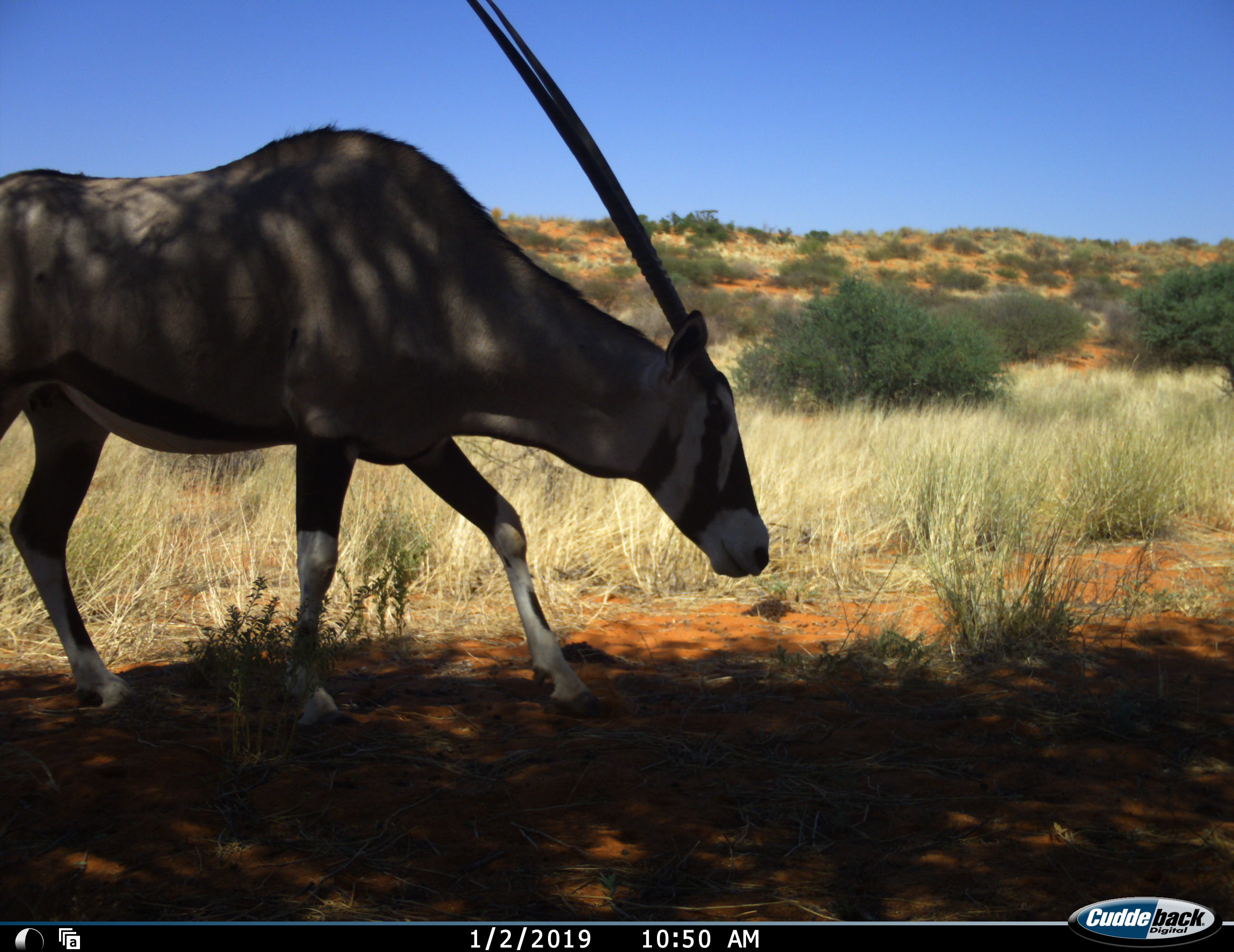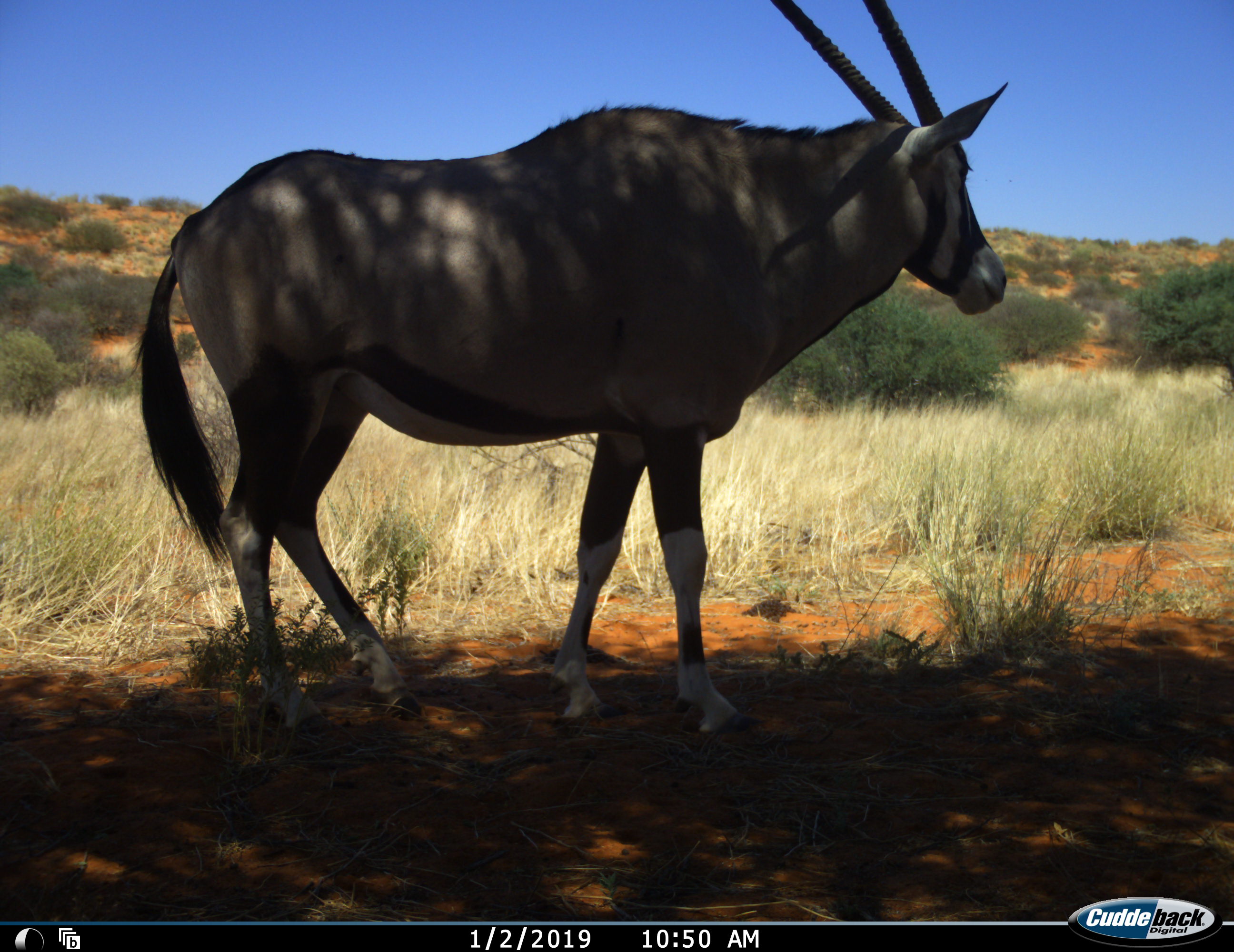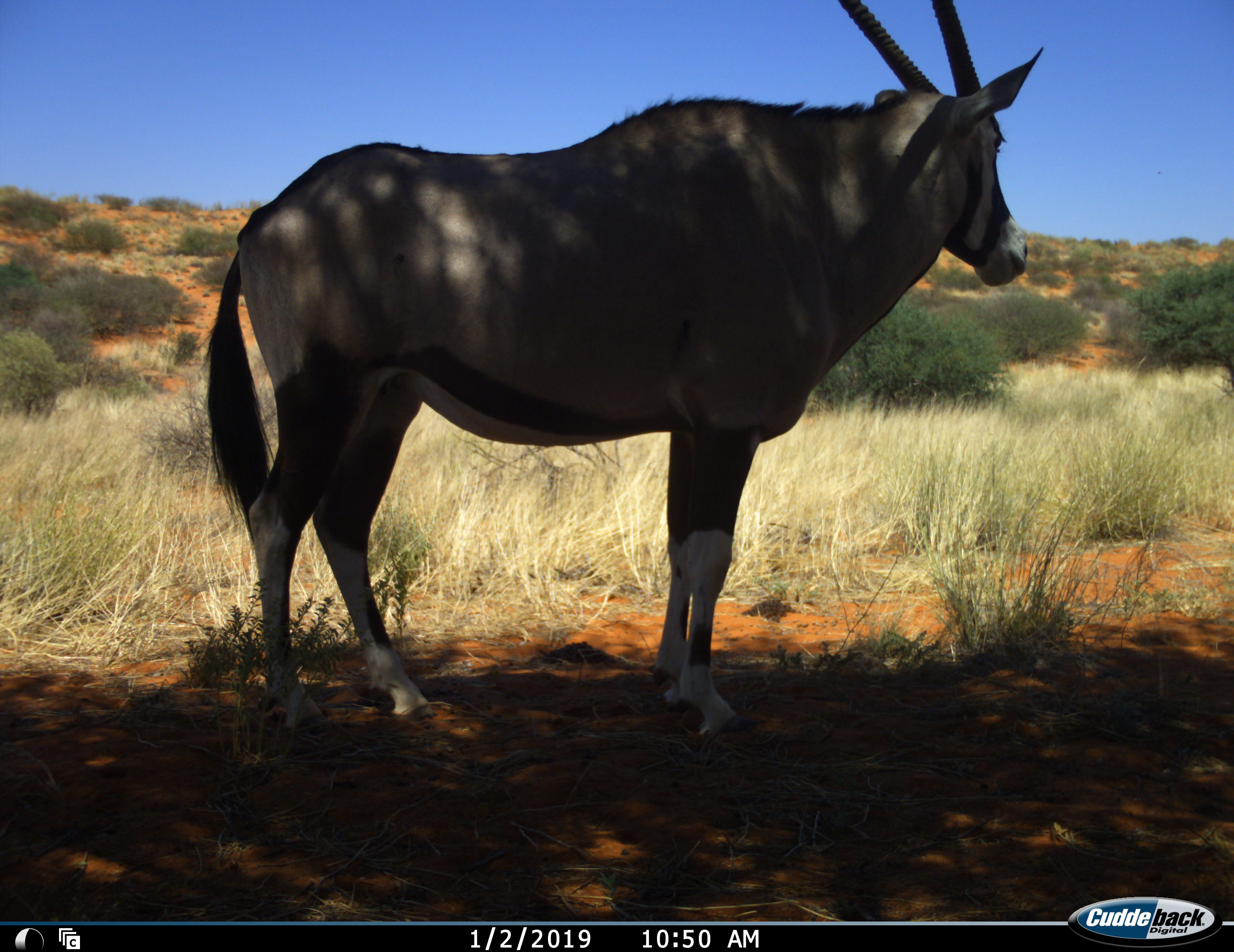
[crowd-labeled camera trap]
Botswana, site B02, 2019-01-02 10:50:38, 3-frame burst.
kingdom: Animalia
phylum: Chordata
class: Mammalia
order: Artiodactyla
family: Bovidae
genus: Oryx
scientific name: Oryx gazella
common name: gemsbok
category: gemsbokoryx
Gemsbokoryx (gemsbok) (Oryx gazella), count 1. Behavior (volunteer vote fractions): standing 50%, resting 0%, moving 58%, interacting 0%. Young present (vote fraction): 0%. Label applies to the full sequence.